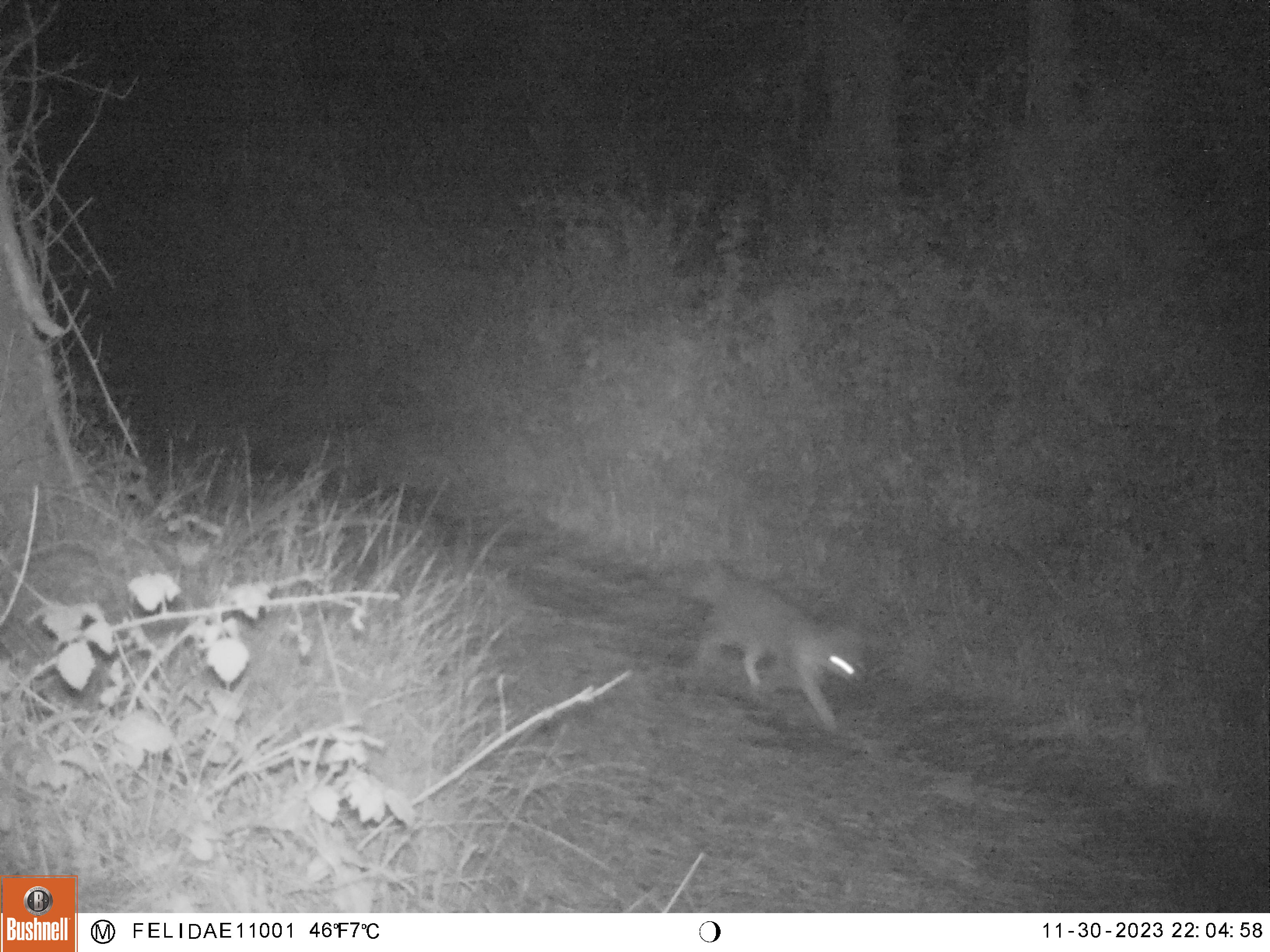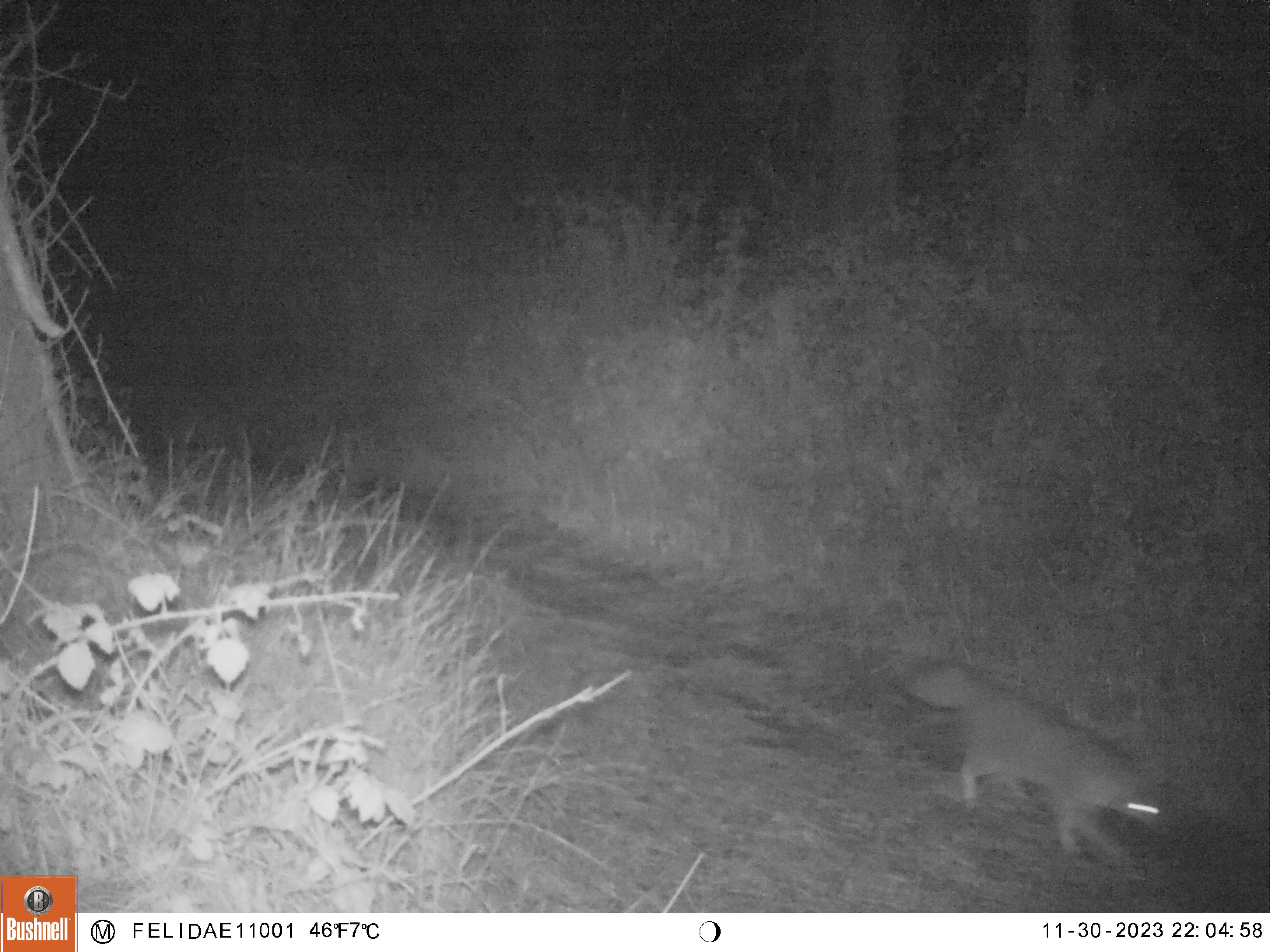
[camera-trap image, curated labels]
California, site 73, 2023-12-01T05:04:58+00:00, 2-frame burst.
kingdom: Animalia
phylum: Chordata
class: Mammalia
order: Carnivora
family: Canidae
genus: Urocyon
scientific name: Urocyon cinereoargenteus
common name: gray fox